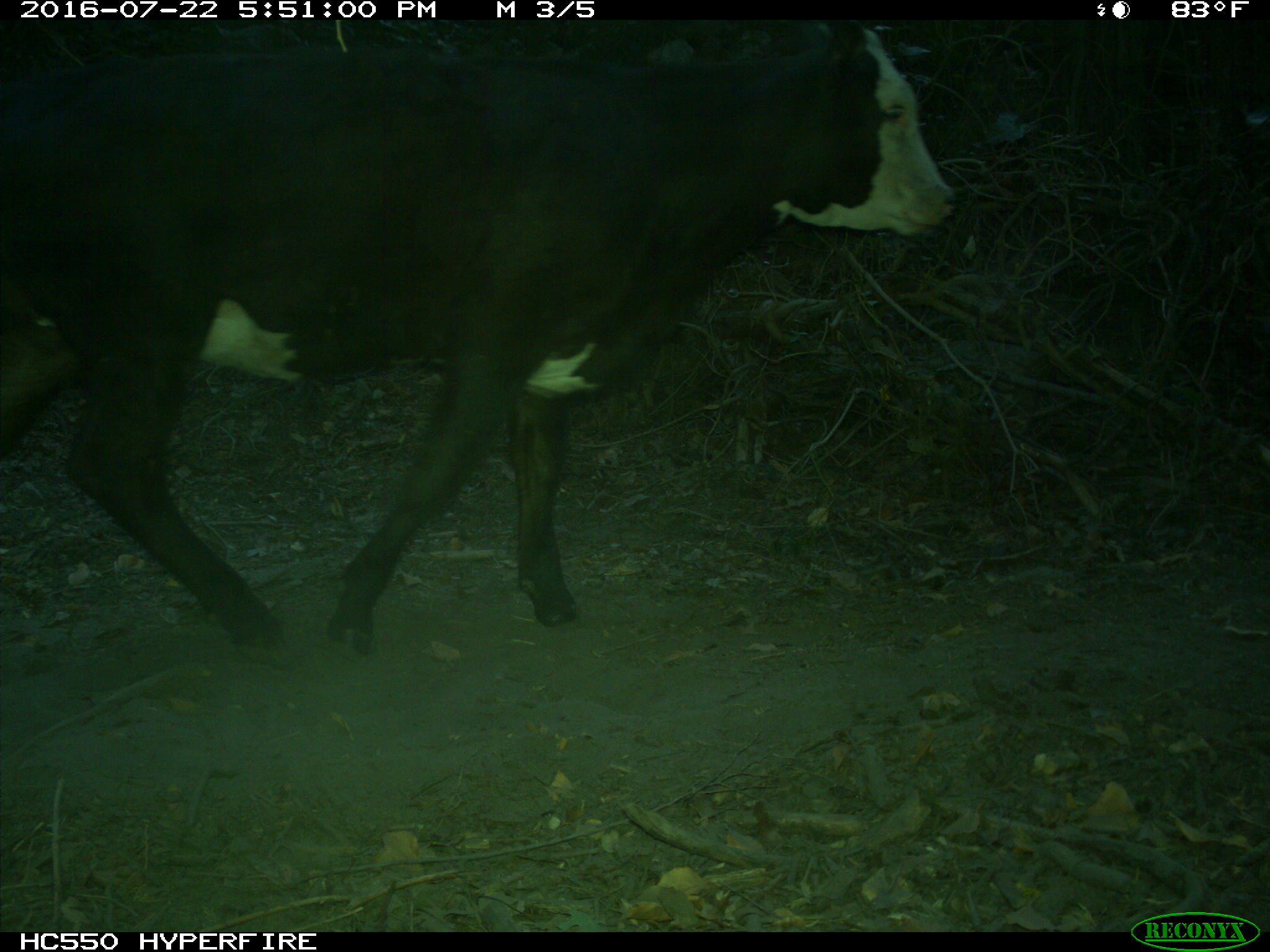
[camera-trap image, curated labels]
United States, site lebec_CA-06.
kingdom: Animalia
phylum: Chordata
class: Mammalia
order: Artiodactyla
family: Bovidae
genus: Bos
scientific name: Bos taurus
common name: domestic cow